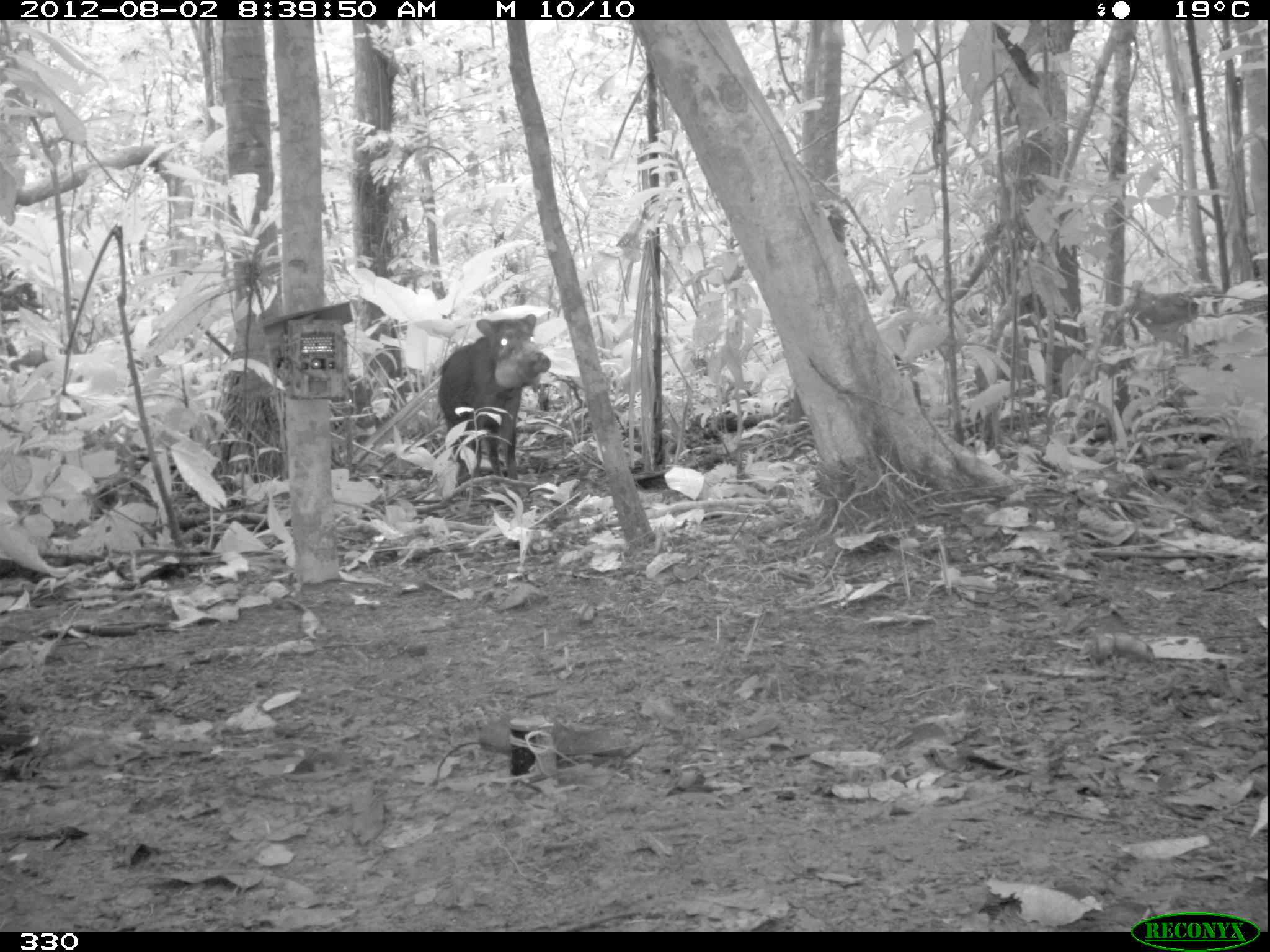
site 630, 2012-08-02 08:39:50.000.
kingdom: Animalia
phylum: Chordata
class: Mammalia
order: Artiodactyla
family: Tayassuidae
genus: Tayassu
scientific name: Tayassu pecari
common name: white-lipped peccary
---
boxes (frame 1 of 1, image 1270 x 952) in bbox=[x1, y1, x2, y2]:
tayassu pecari: bbox=[433, 312, 551, 496]; bbox=[330, 374, 377, 431]